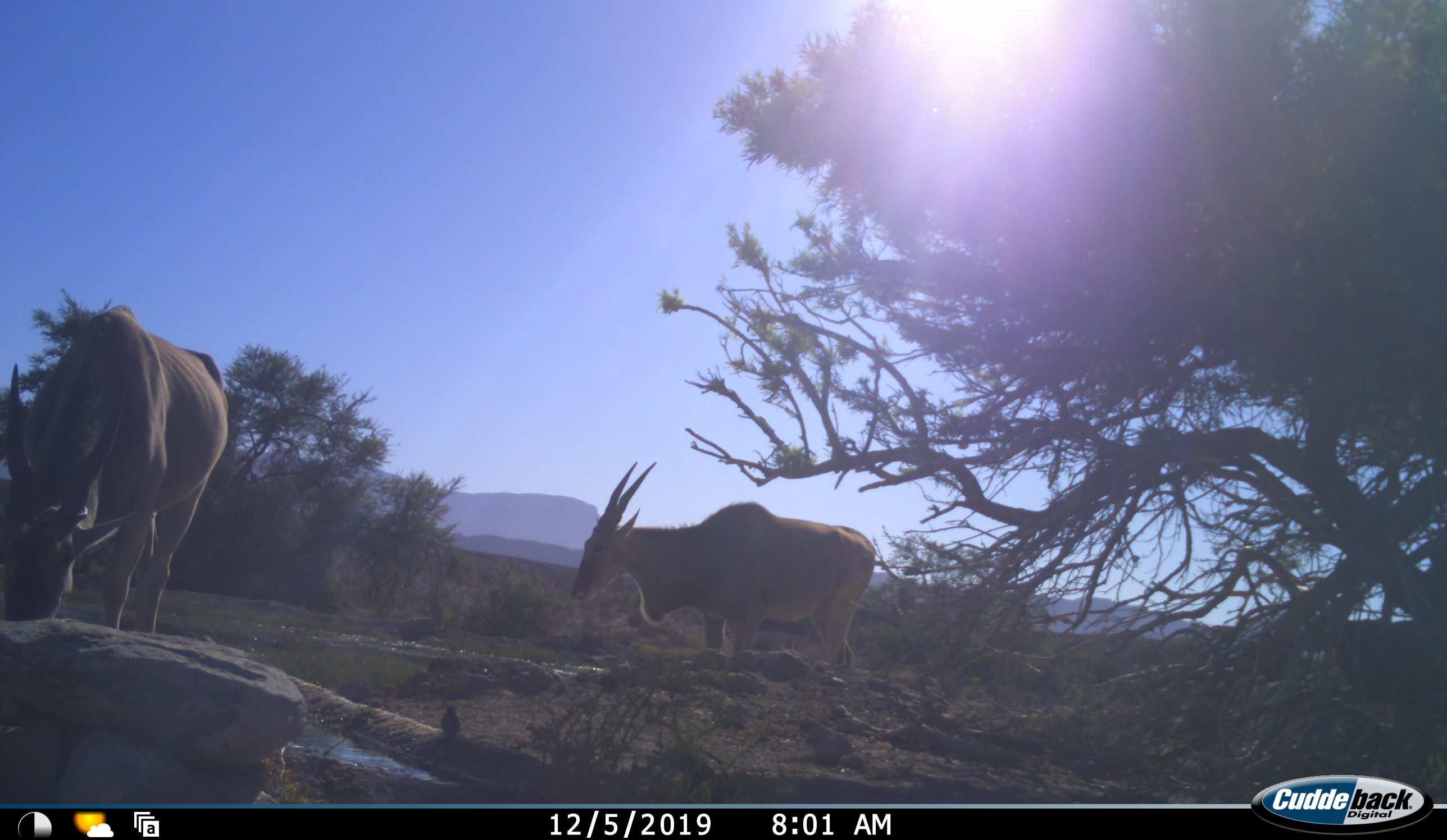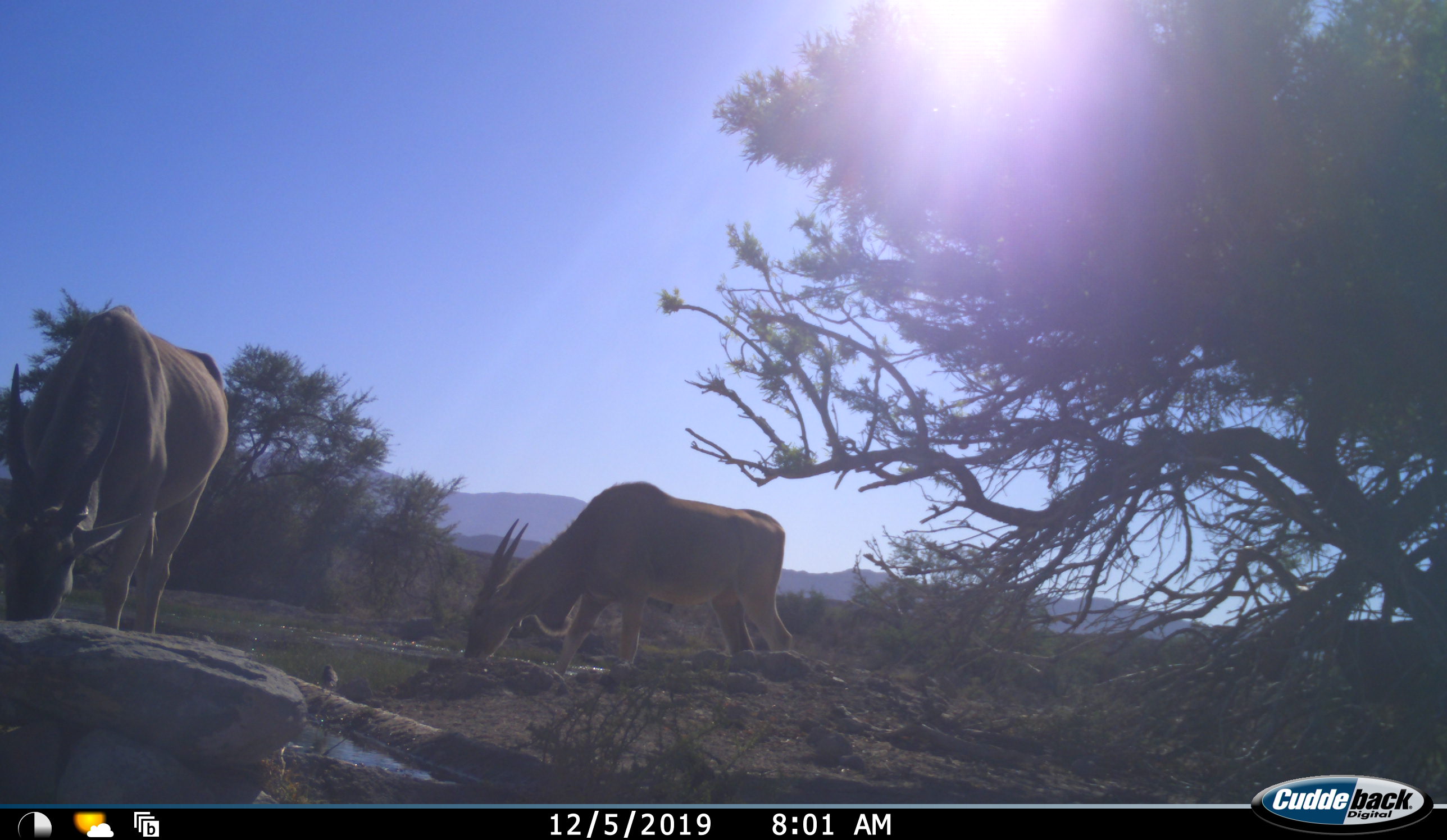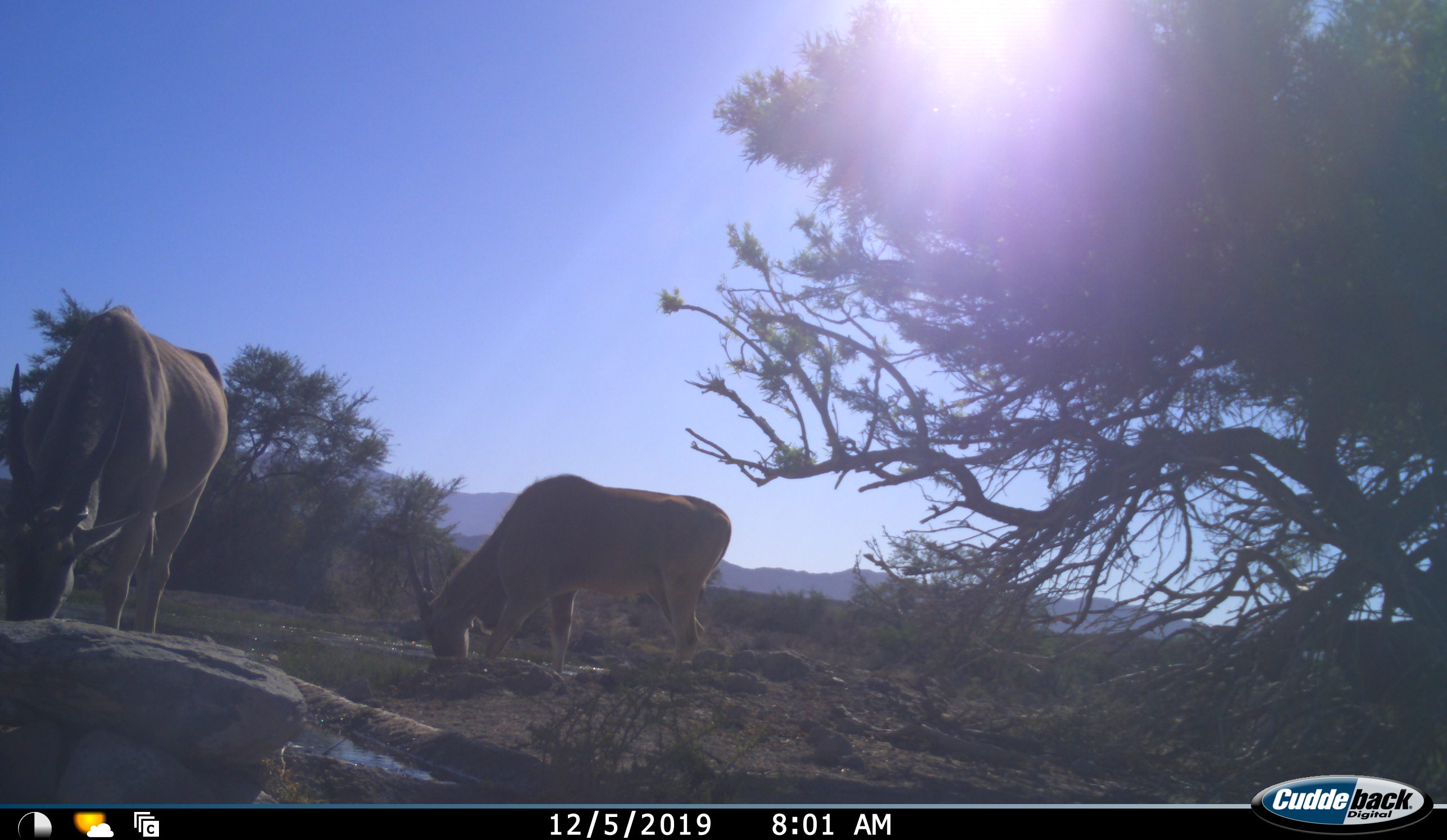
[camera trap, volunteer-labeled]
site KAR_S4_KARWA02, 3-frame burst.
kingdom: Animalia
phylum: Chordata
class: Aves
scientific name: Aves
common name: bird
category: birdother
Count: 1.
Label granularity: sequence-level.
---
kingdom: Animalia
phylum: Chordata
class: Mammalia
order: Artiodactyla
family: Bovidae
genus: Tragelaphus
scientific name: Tragelaphus oryx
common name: eland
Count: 2.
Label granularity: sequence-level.